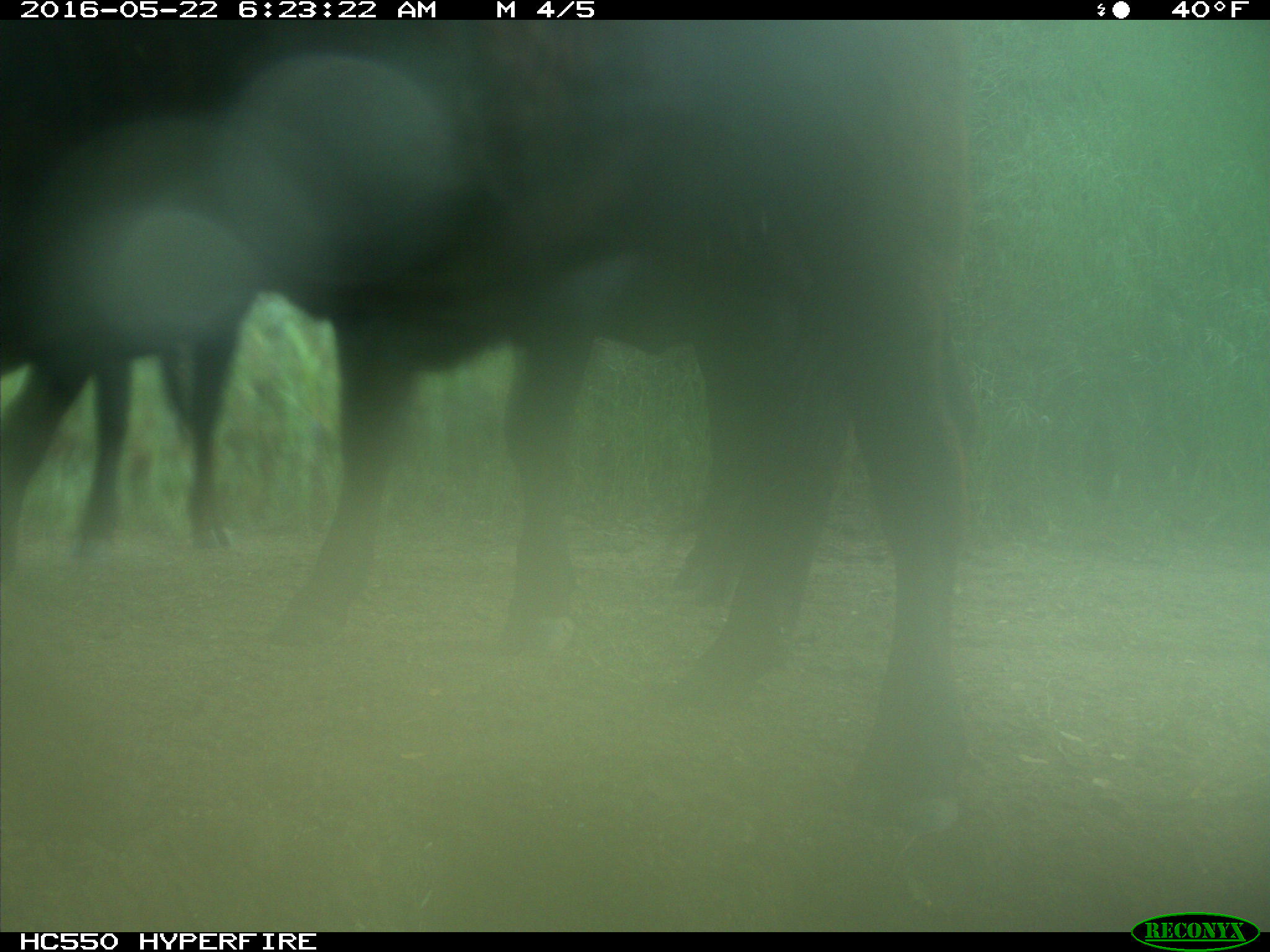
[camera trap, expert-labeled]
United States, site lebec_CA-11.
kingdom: Animalia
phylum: Chordata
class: Mammalia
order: Artiodactyla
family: Bovidae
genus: Bos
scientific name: Bos taurus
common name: domestic cow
Bos taurus (domestic cow).